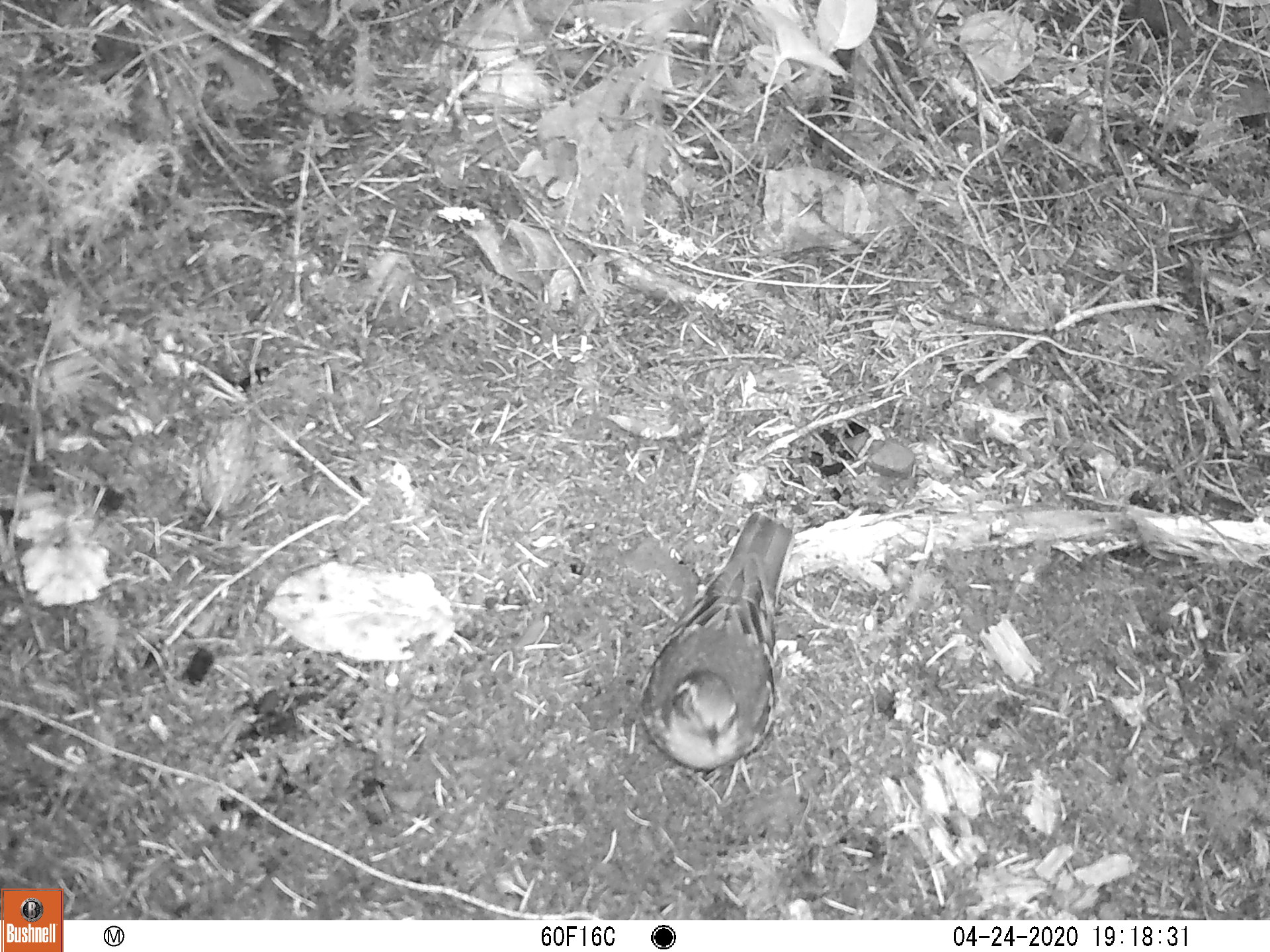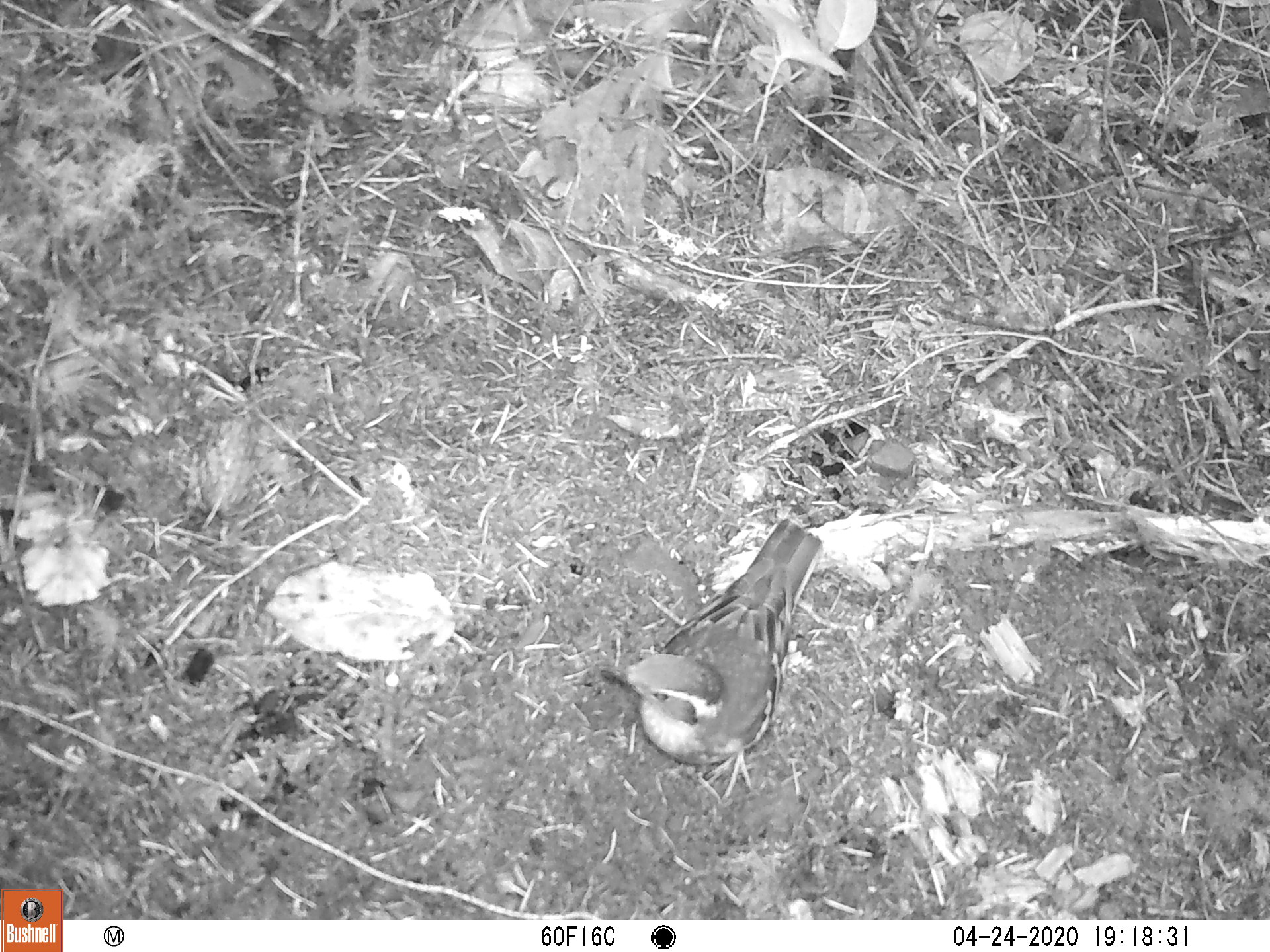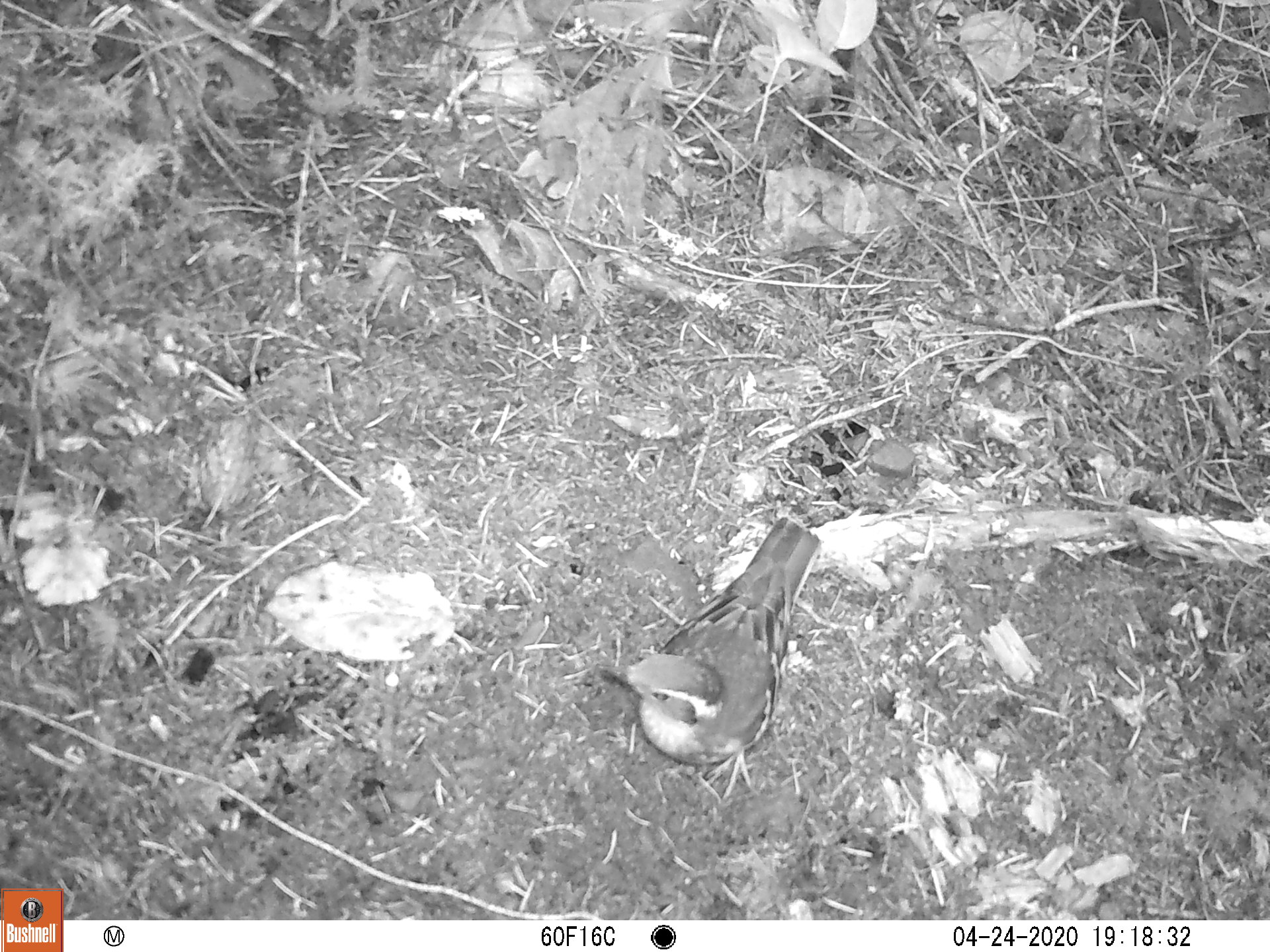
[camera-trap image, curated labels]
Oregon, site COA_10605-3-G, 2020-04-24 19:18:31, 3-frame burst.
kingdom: Animalia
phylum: Chordata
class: Aves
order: Passeriformes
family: Turdidae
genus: Ixoreus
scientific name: Ixoreus naevius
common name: varied thrush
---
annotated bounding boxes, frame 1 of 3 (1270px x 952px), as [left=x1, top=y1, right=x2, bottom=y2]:
varied thrush: [left=633, top=509, right=796, bottom=767]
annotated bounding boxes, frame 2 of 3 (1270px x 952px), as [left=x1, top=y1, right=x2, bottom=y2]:
varied thrush: [left=605, top=520, right=823, bottom=764]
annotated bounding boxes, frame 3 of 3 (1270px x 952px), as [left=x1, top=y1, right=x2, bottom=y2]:
varied thrush: [left=605, top=516, right=819, bottom=764]